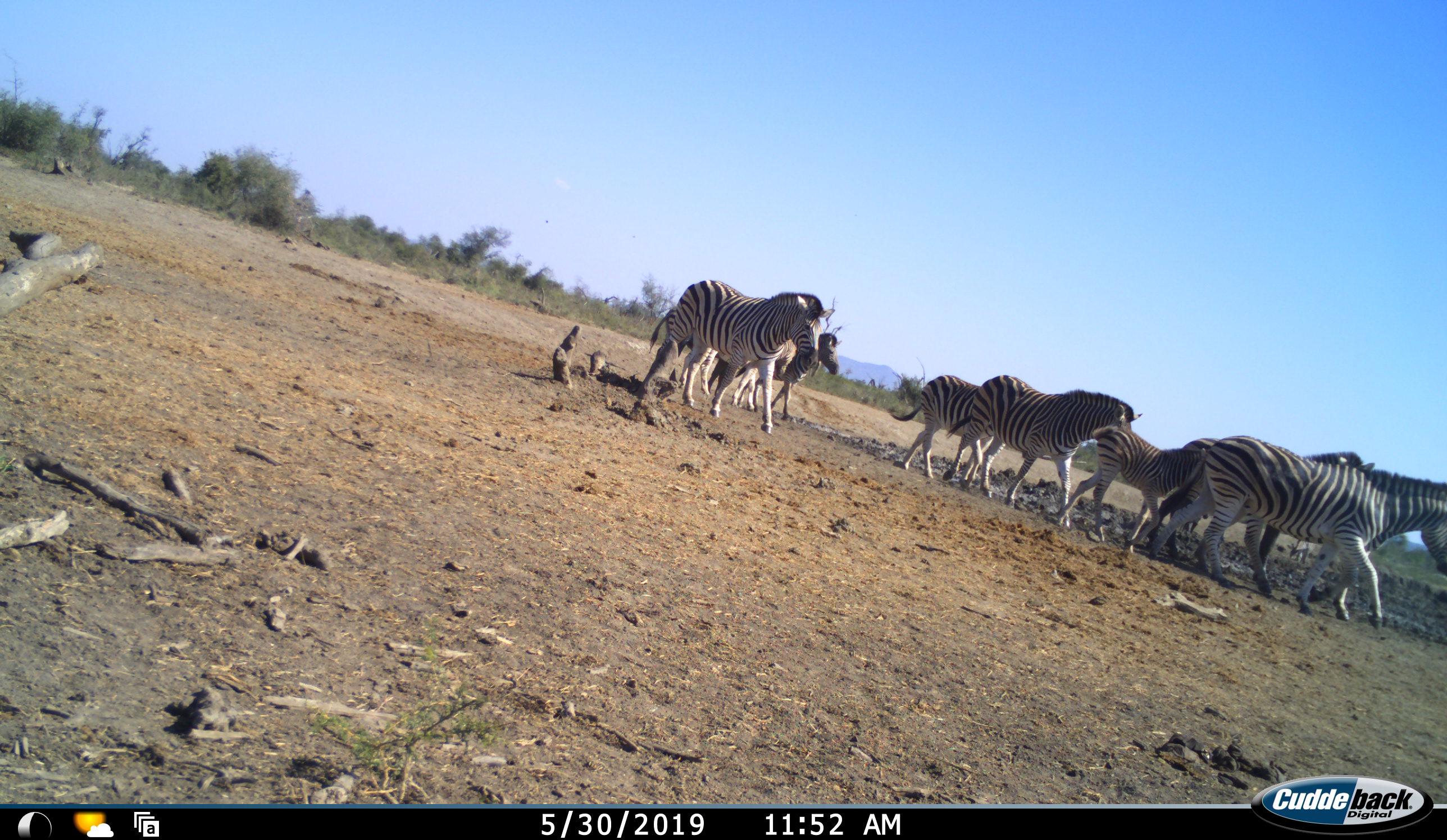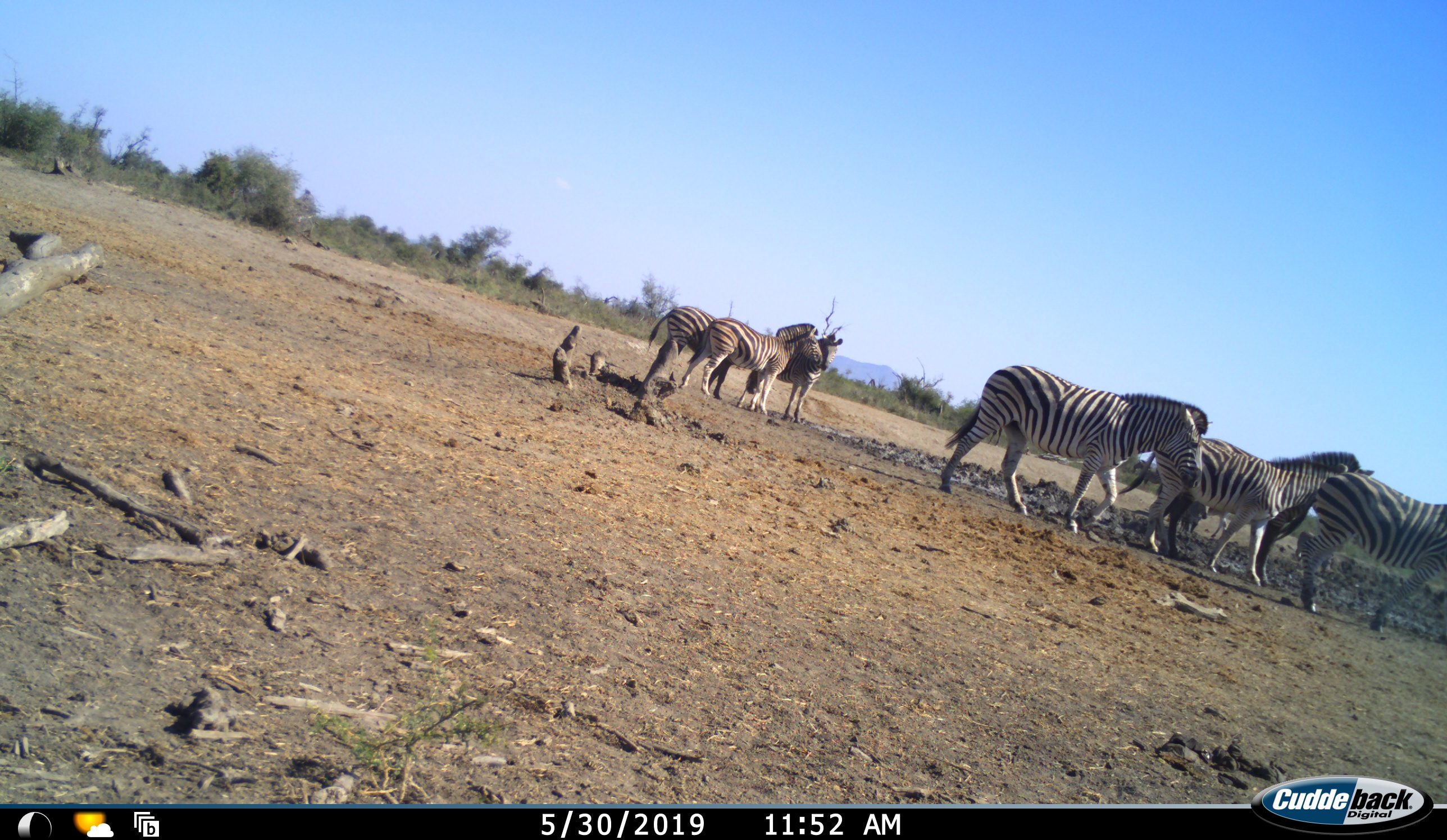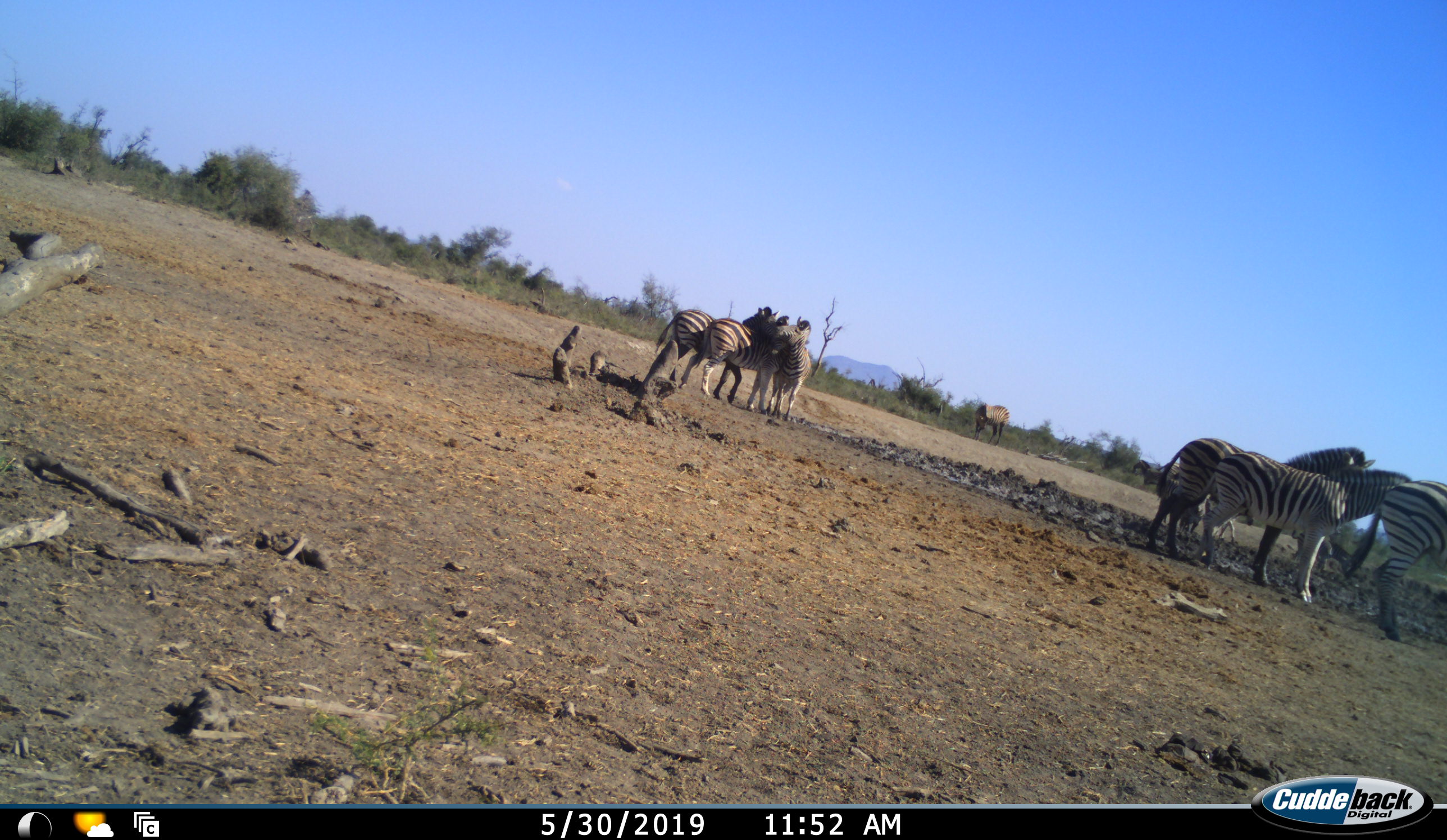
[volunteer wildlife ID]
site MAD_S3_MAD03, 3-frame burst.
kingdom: Animalia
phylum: Chordata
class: Mammalia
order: Perissodactyla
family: Equidae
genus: Equus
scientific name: Equus quagga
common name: plains zebra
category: zebraplains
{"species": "zebraplains (plains zebra) (Equus quagga)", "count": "8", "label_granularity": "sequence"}